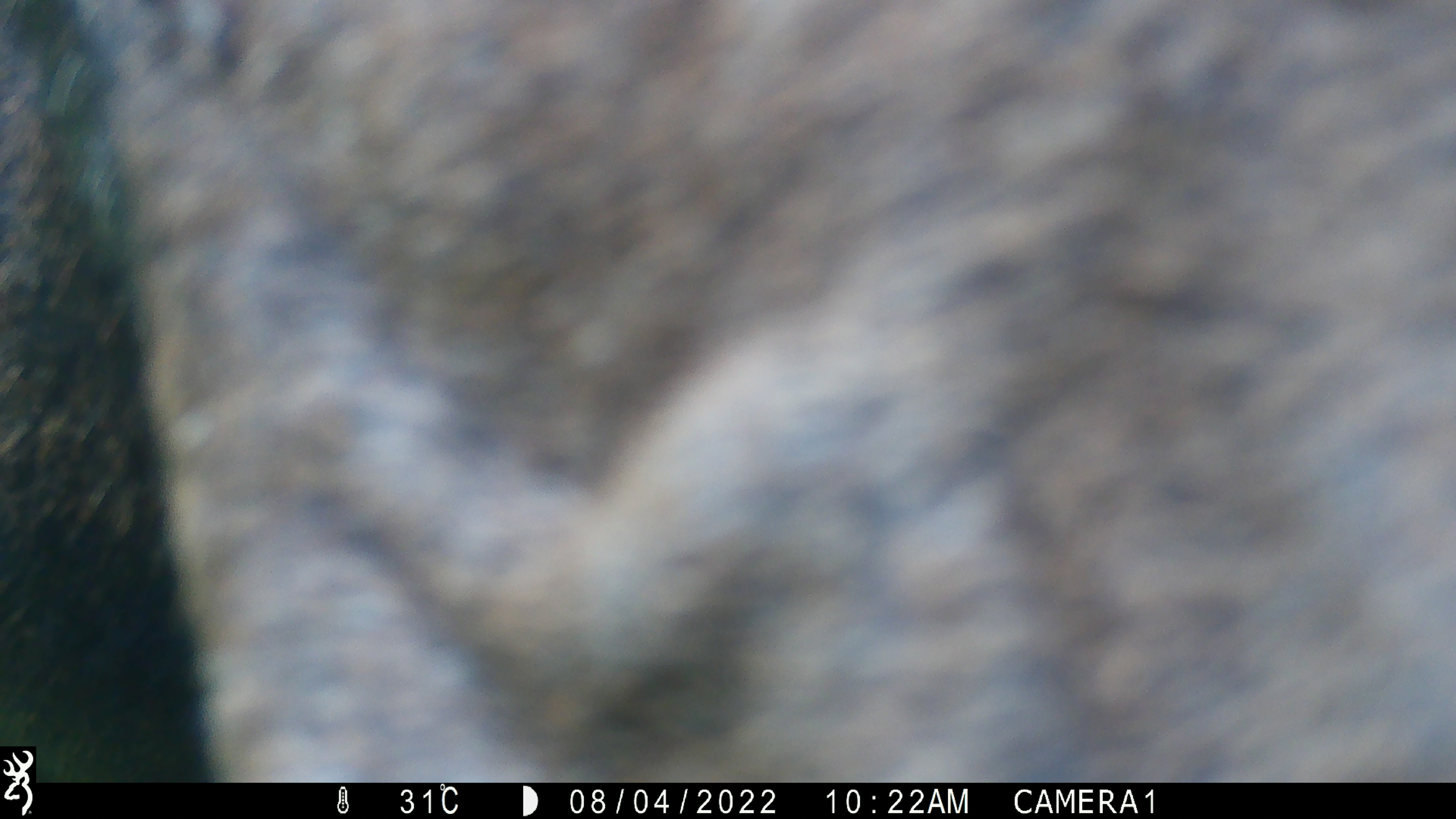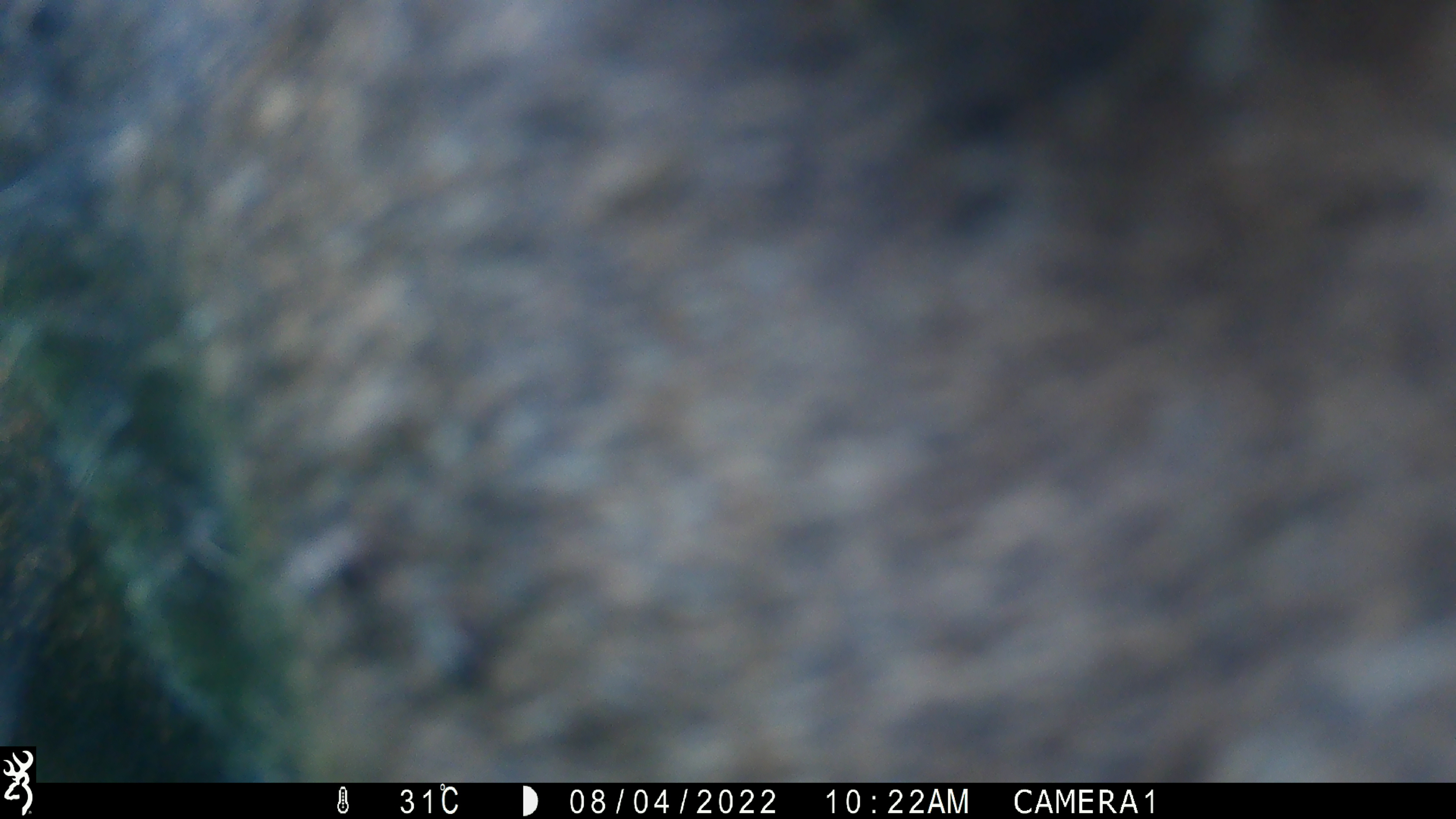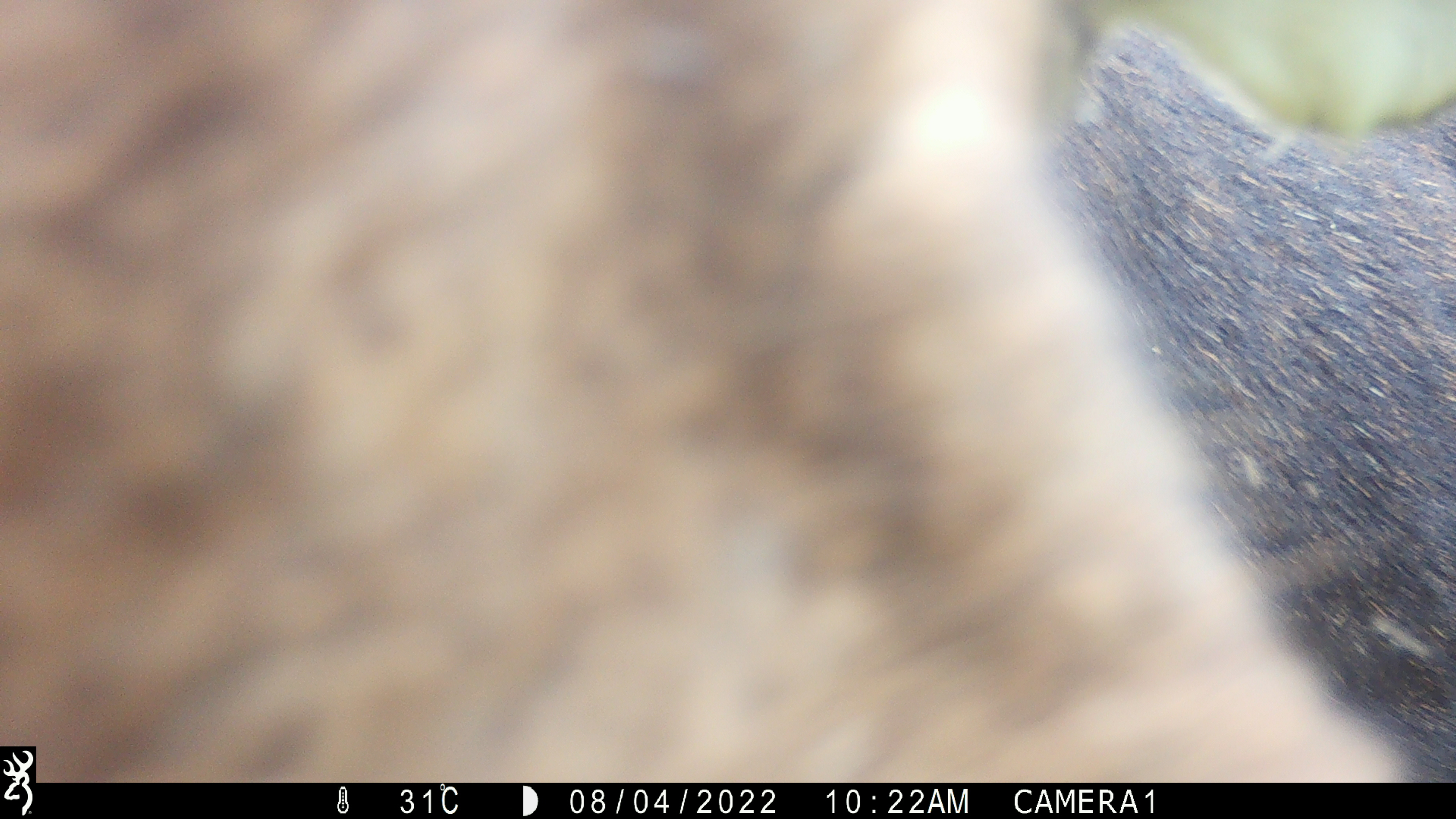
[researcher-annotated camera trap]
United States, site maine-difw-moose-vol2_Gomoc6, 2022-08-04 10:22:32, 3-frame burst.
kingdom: Animalia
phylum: Chordata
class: Mammalia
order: Artiodactyla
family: Cervidae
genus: Alces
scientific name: Alces alces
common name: moose